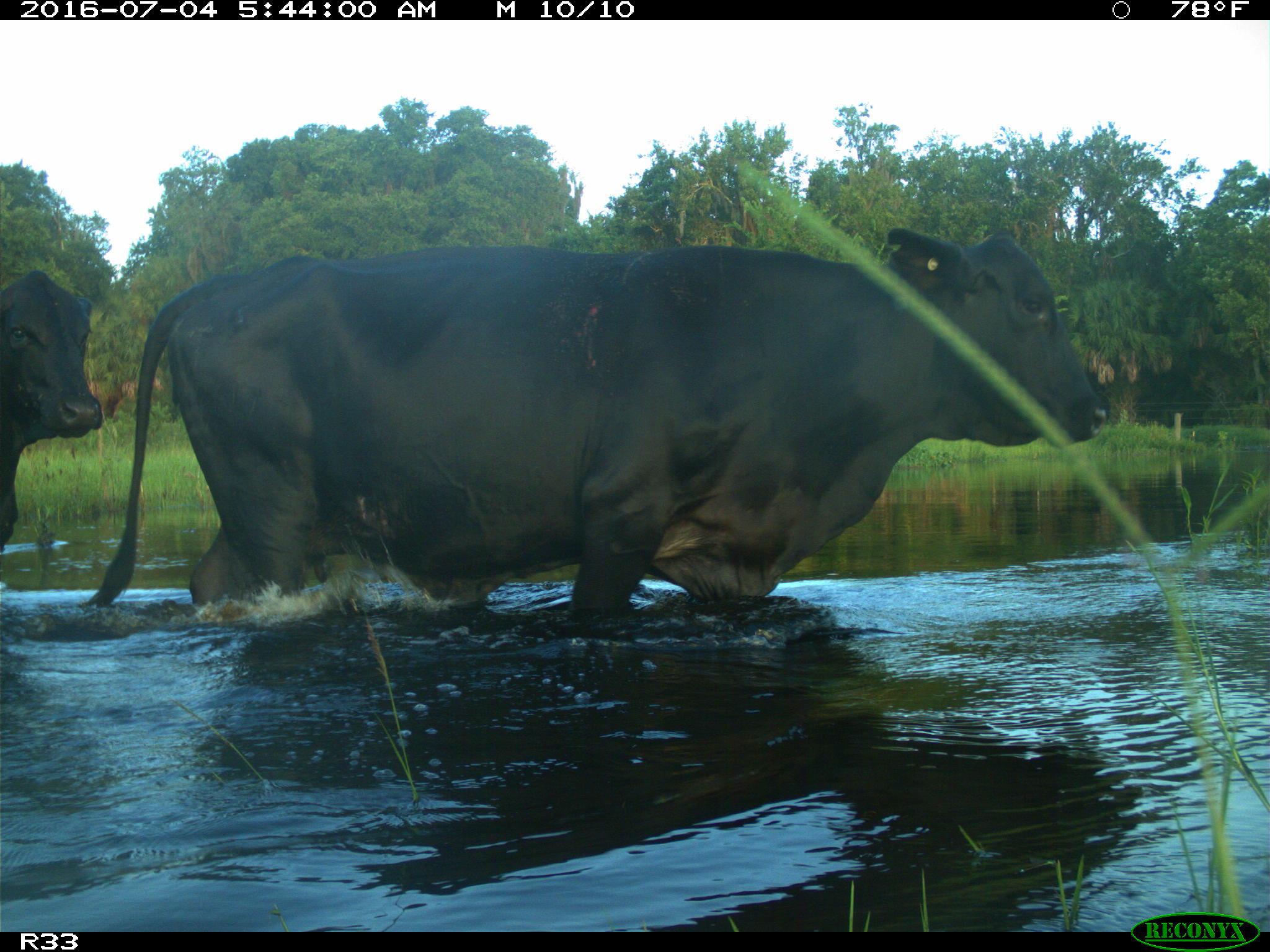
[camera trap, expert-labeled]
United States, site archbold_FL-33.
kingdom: Animalia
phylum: Chordata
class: Mammalia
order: Artiodactyla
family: Bovidae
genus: Bos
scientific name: Bos taurus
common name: domestic cow